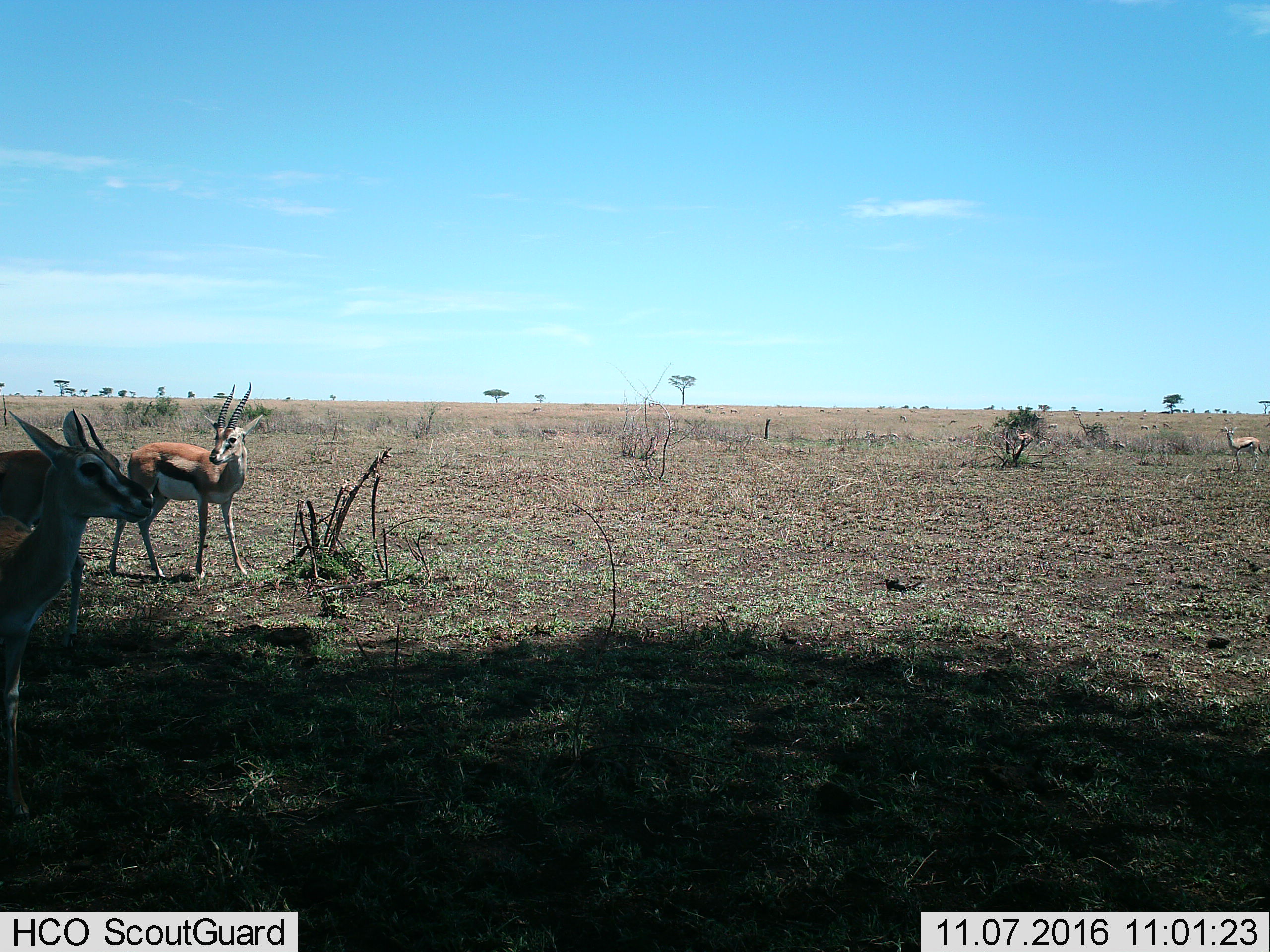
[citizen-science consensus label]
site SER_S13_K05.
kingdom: Animalia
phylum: Chordata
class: Mammalia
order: Artiodactyla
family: Bovidae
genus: Eudorcas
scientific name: Eudorcas thomsonii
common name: thomson's gazelle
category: gazellethomsons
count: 4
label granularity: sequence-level